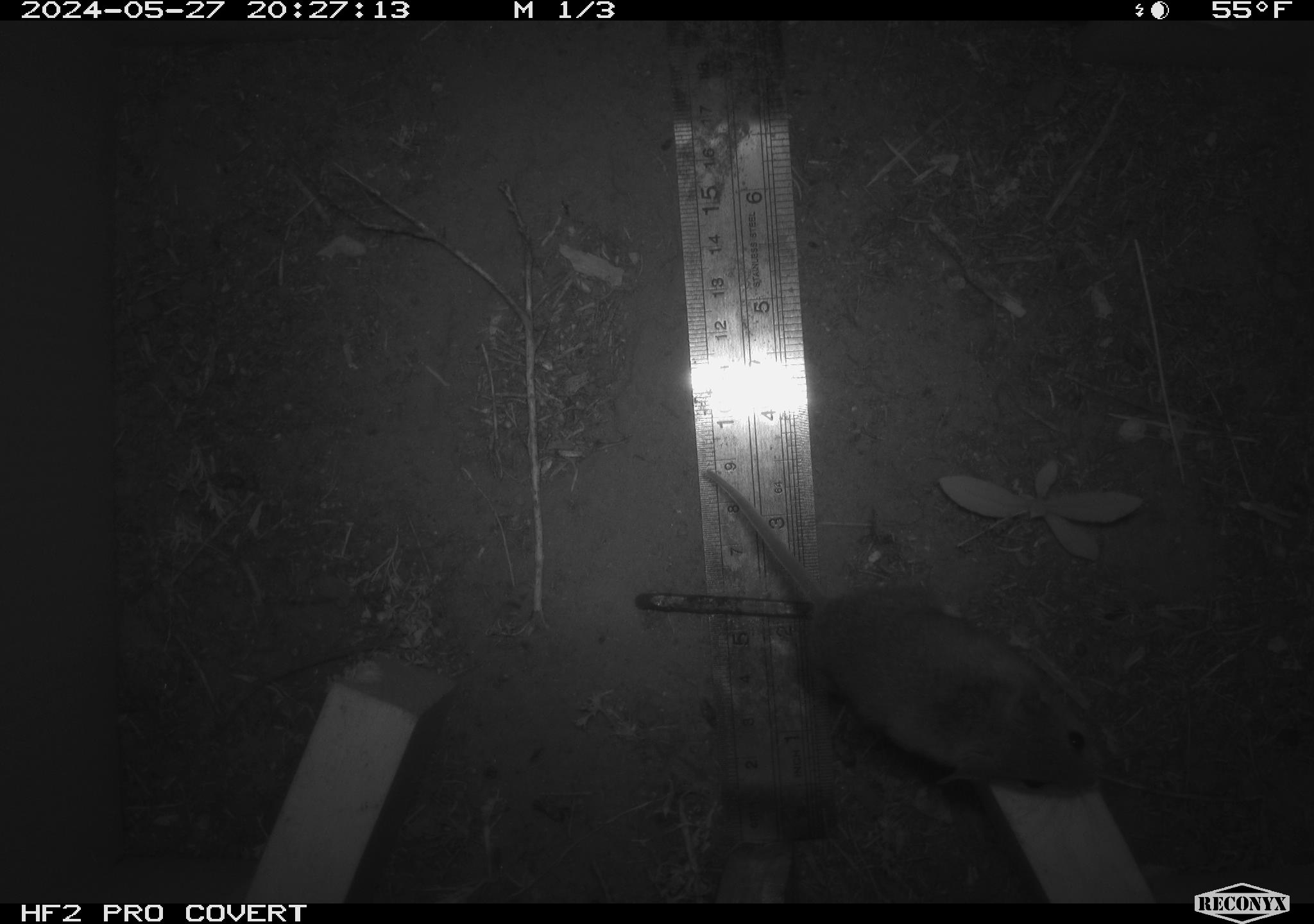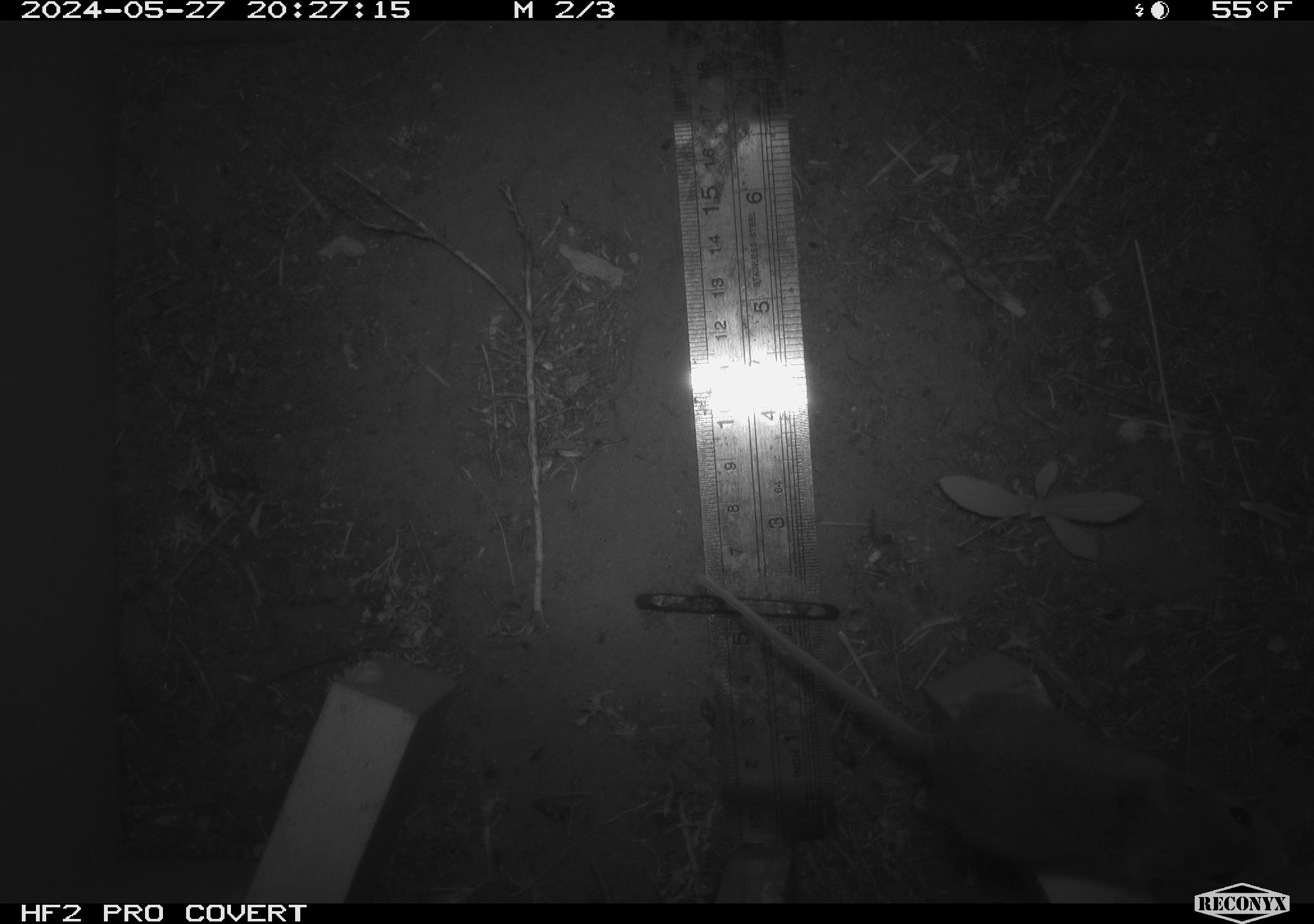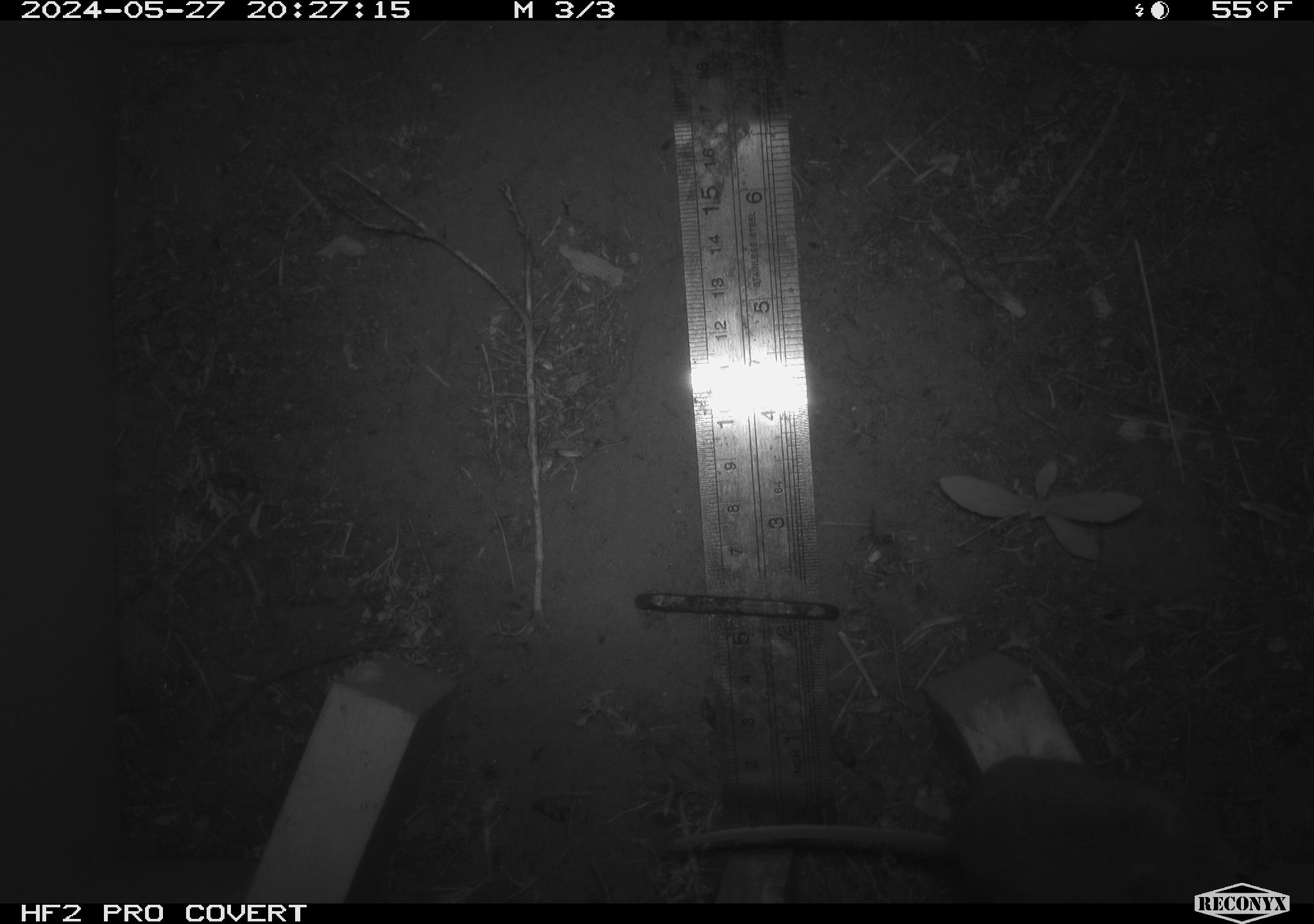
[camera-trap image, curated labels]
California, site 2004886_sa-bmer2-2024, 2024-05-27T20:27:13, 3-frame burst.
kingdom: Animalia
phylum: Chordata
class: Mammalia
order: Rodentia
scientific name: Rodentia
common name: mouse species